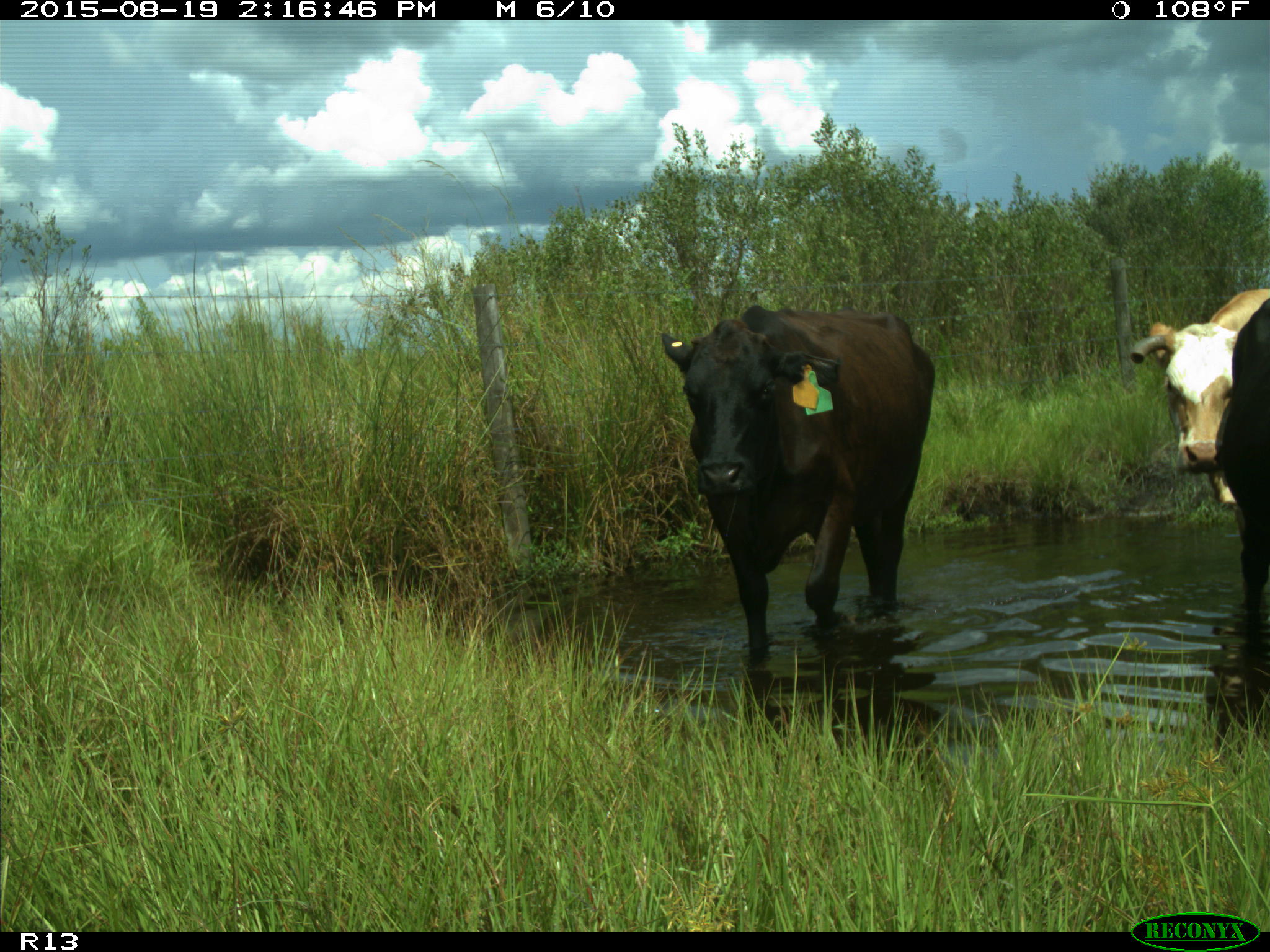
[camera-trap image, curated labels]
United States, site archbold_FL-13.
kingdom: Animalia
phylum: Chordata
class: Mammalia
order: Artiodactyla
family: Bovidae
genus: Bos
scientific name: Bos taurus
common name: domestic cow